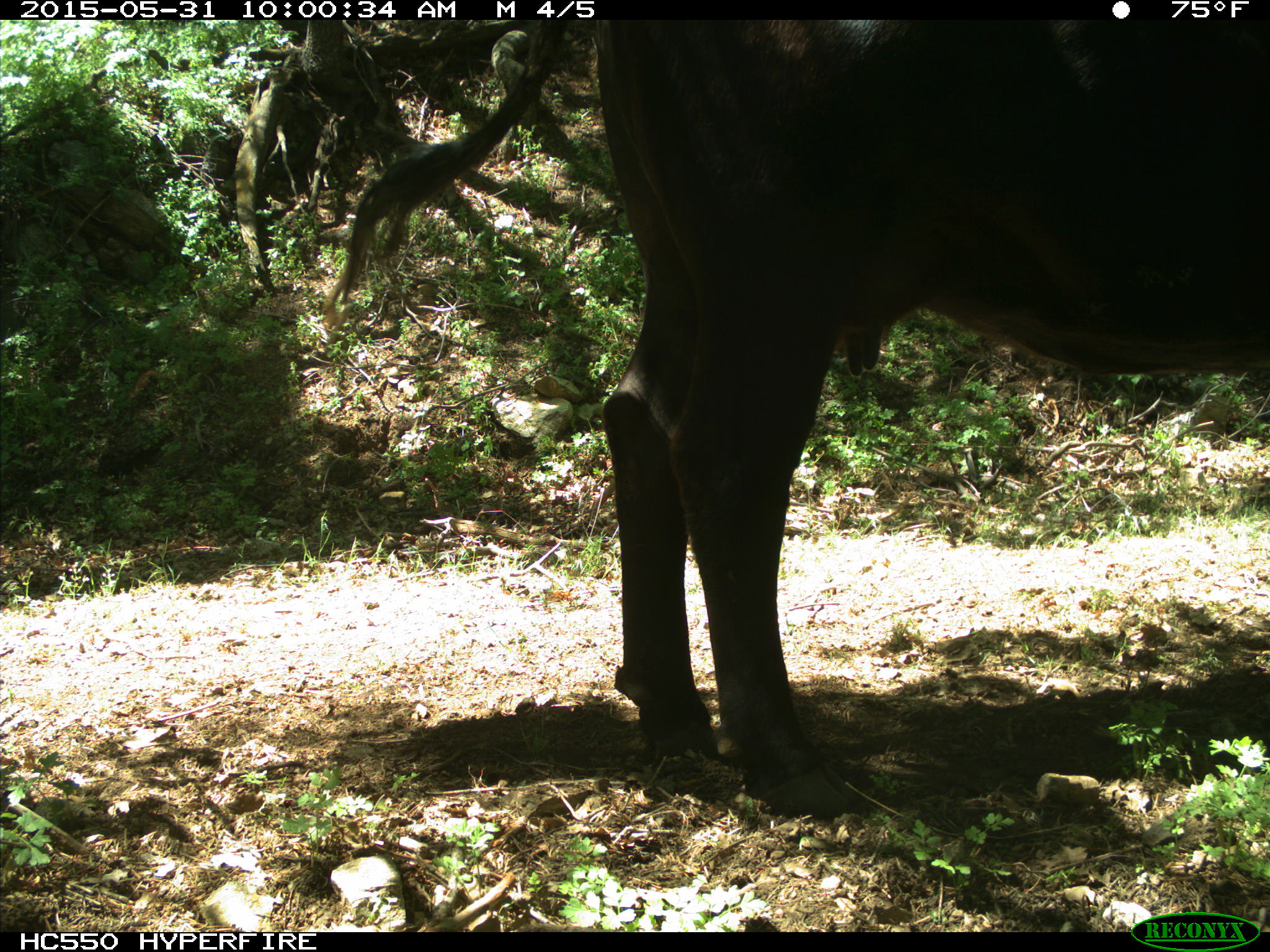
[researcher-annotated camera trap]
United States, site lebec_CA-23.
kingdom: Animalia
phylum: Chordata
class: Mammalia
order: Artiodactyla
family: Bovidae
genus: Bos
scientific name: Bos taurus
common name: domestic cow